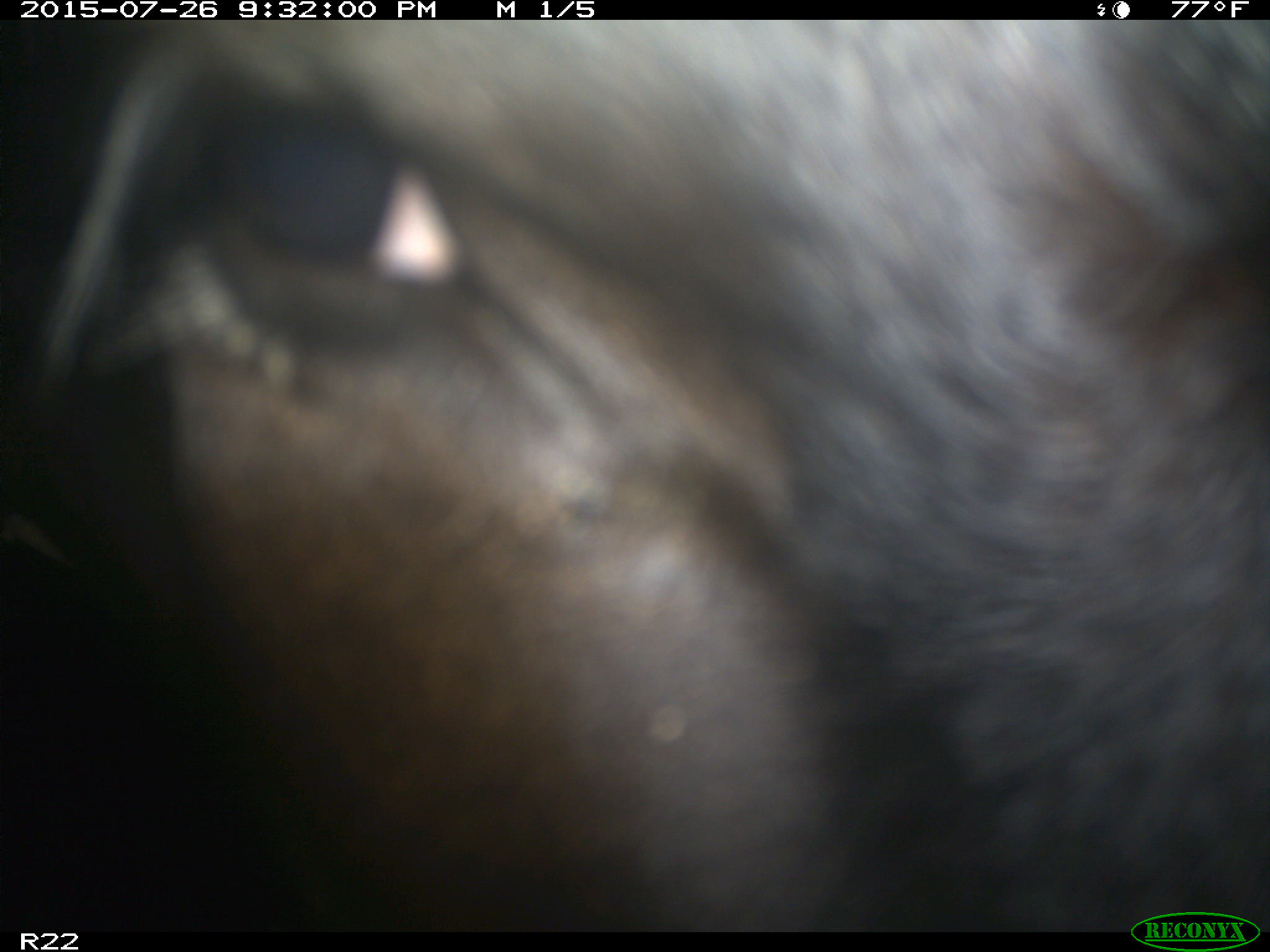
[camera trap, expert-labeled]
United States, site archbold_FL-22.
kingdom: Animalia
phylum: Chordata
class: Mammalia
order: Artiodactyla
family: Bovidae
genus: Bos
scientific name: Bos taurus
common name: domestic cow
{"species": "Bos taurus (domestic cow)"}